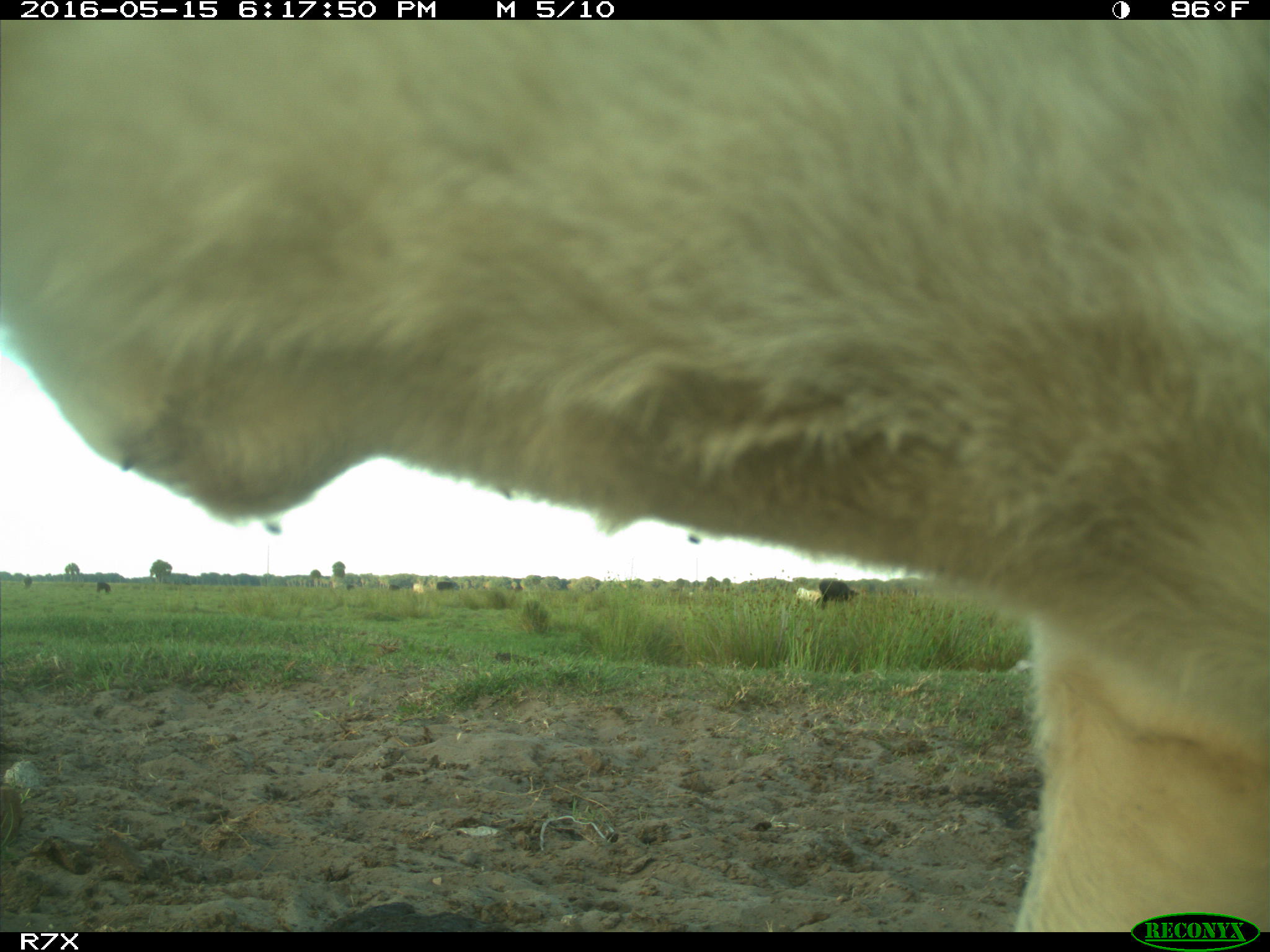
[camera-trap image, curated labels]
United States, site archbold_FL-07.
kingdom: Animalia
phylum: Chordata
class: Mammalia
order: Artiodactyla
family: Bovidae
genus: Bos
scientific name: Bos taurus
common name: domestic cow